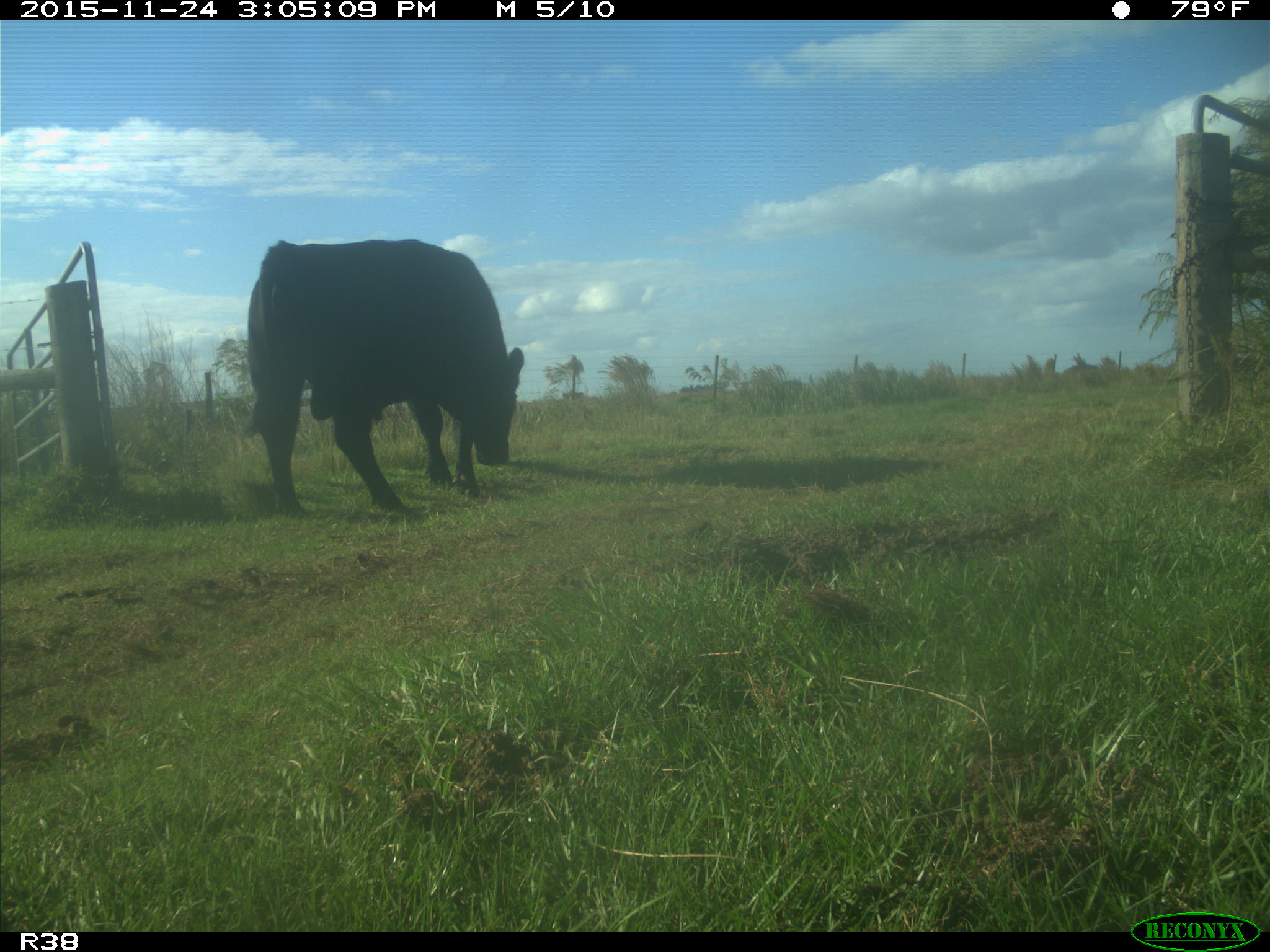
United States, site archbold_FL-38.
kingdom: Animalia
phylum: Chordata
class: Mammalia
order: Artiodactyla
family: Bovidae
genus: Bos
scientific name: Bos taurus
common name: domestic cow